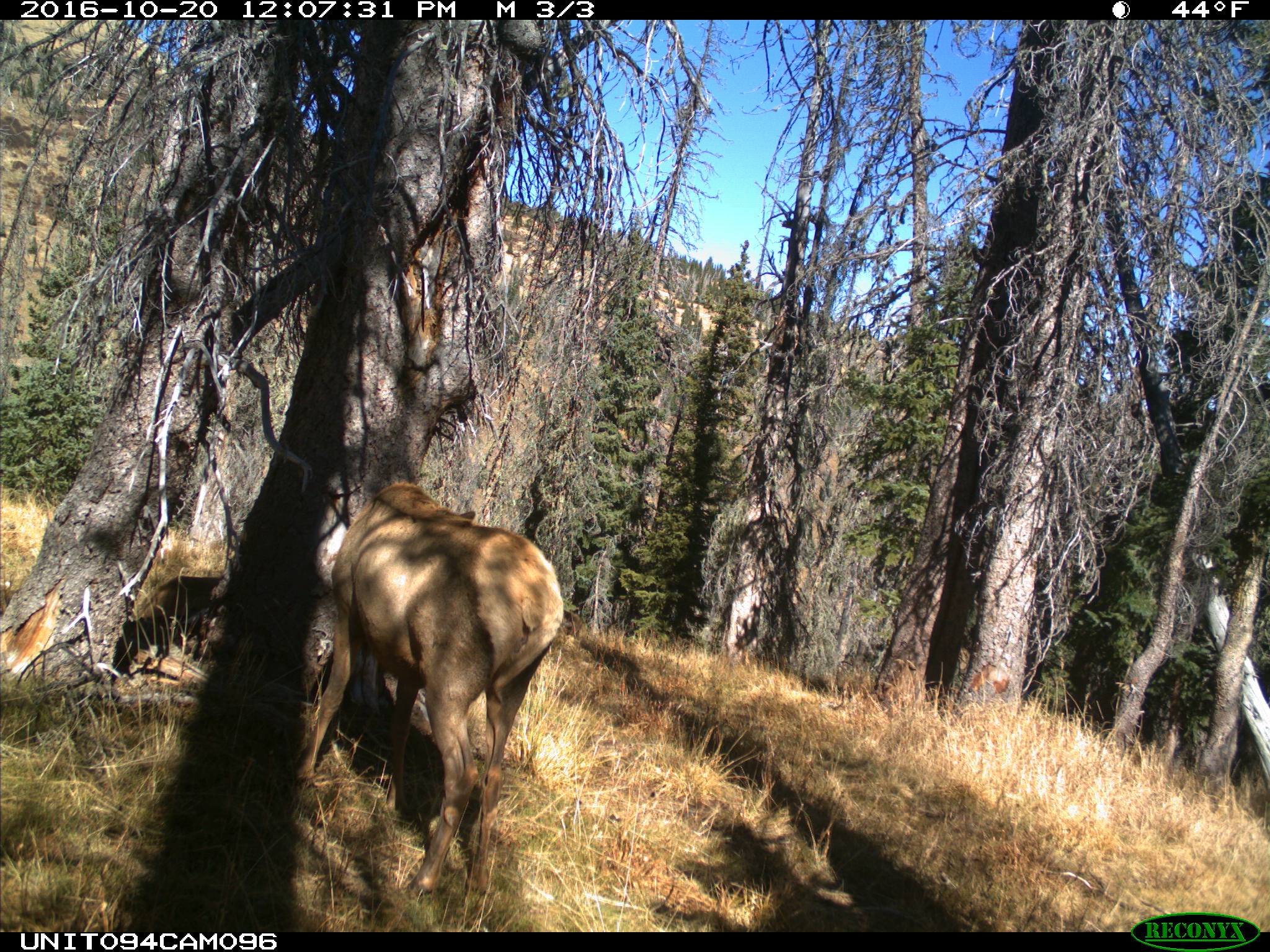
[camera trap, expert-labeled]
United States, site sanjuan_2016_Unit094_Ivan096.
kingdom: Animalia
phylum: Chordata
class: Mammalia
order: Artiodactyla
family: Cervidae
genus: Cervus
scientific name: Cervus elaphus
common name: red deer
Cervus elaphus (red deer).